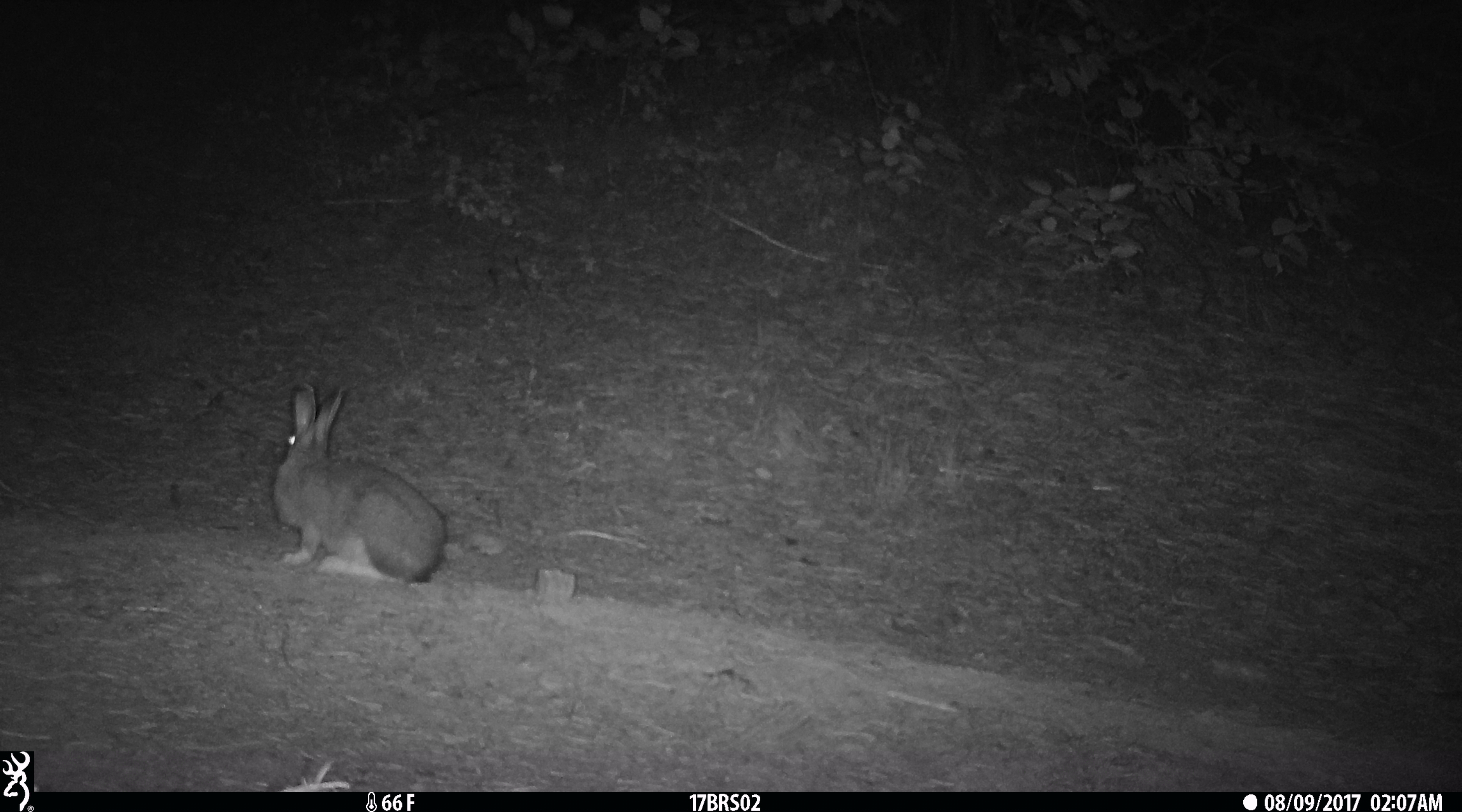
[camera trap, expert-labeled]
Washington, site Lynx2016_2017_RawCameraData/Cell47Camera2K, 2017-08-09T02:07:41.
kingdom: Animalia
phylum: Chordata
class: Mammalia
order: Lagomorpha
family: Leporidae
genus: Lepus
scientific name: Lepus americanus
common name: snowshoe hare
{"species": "Lepus americanus (snowshoe hare)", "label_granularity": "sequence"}